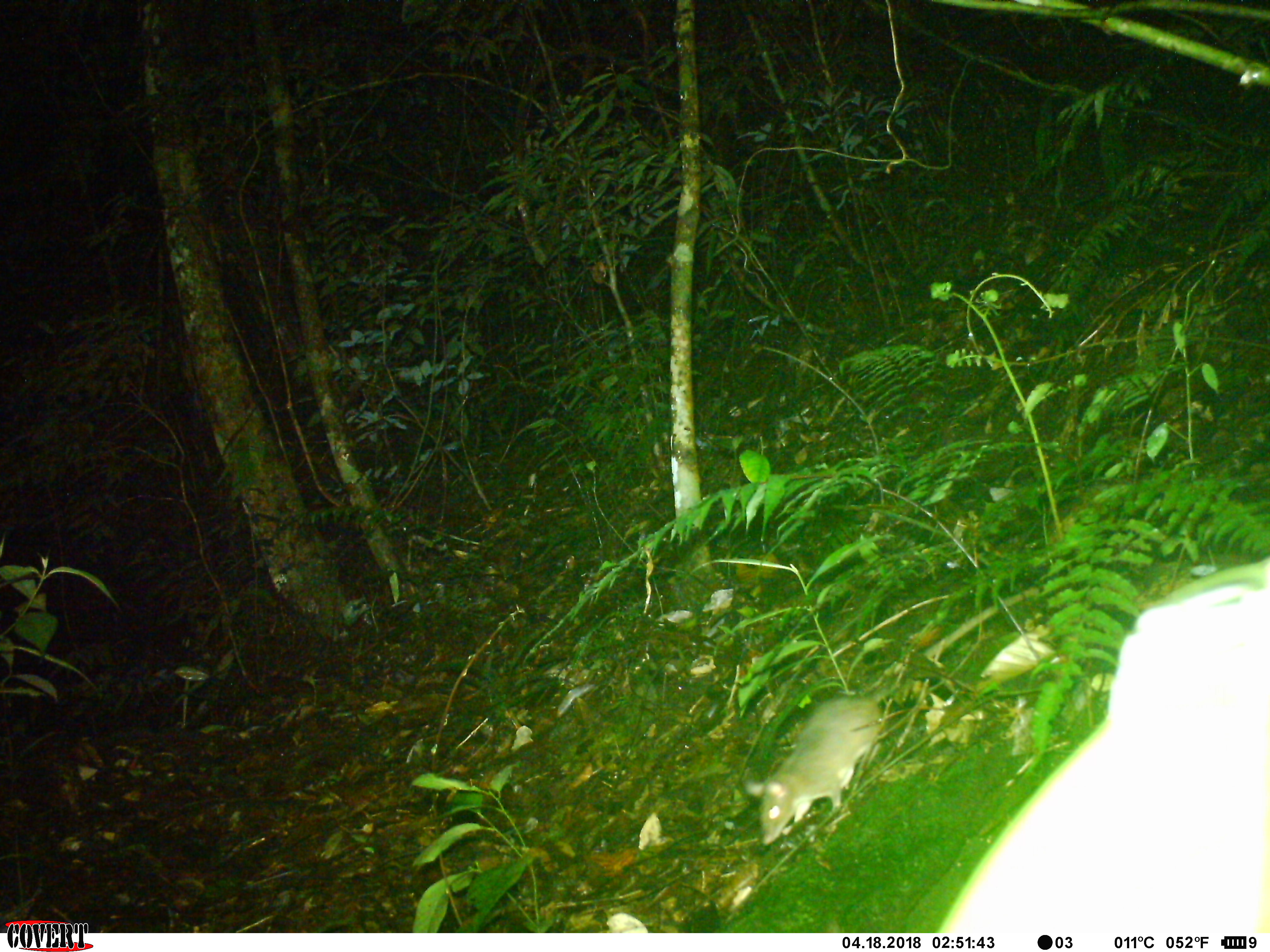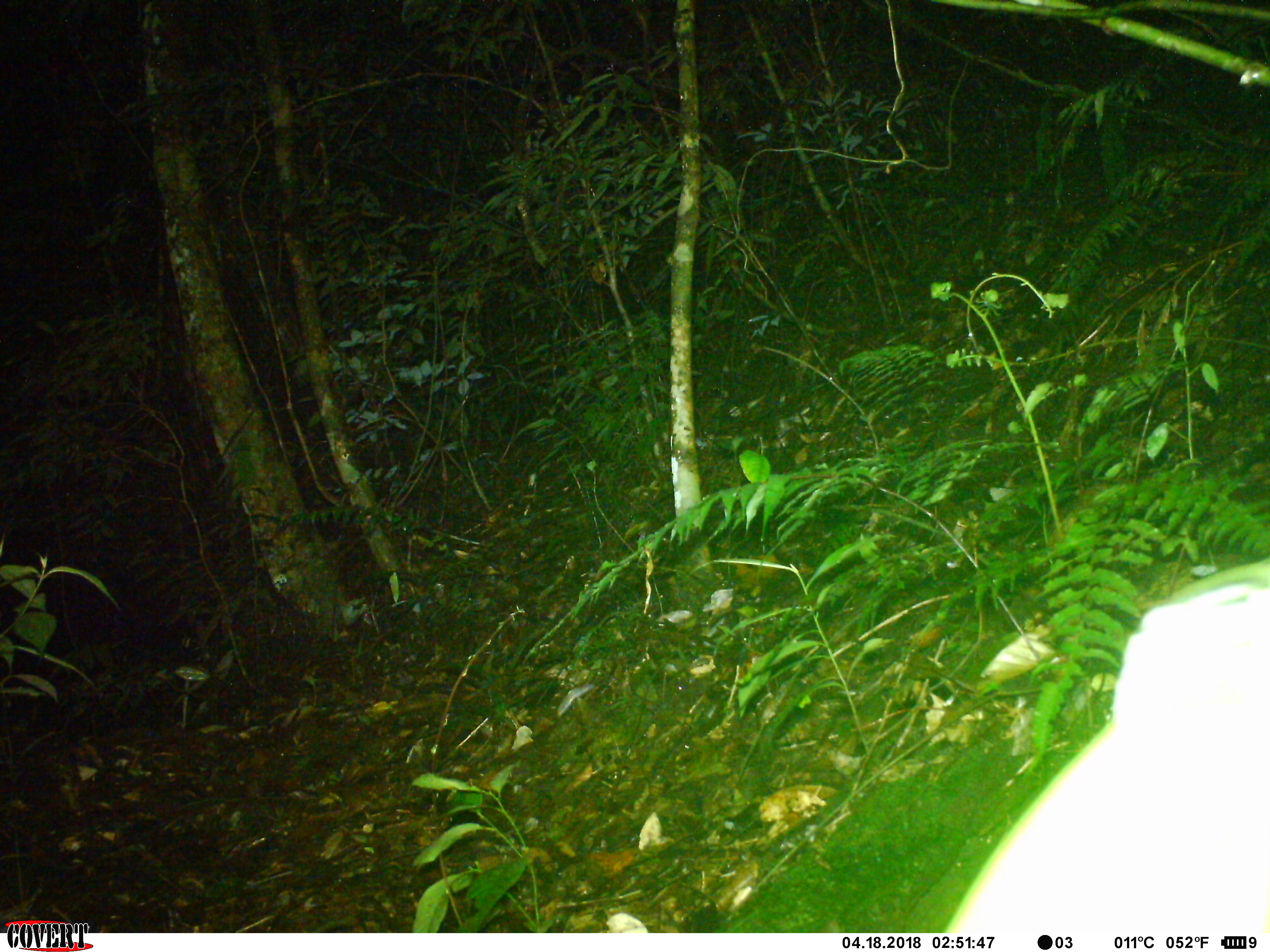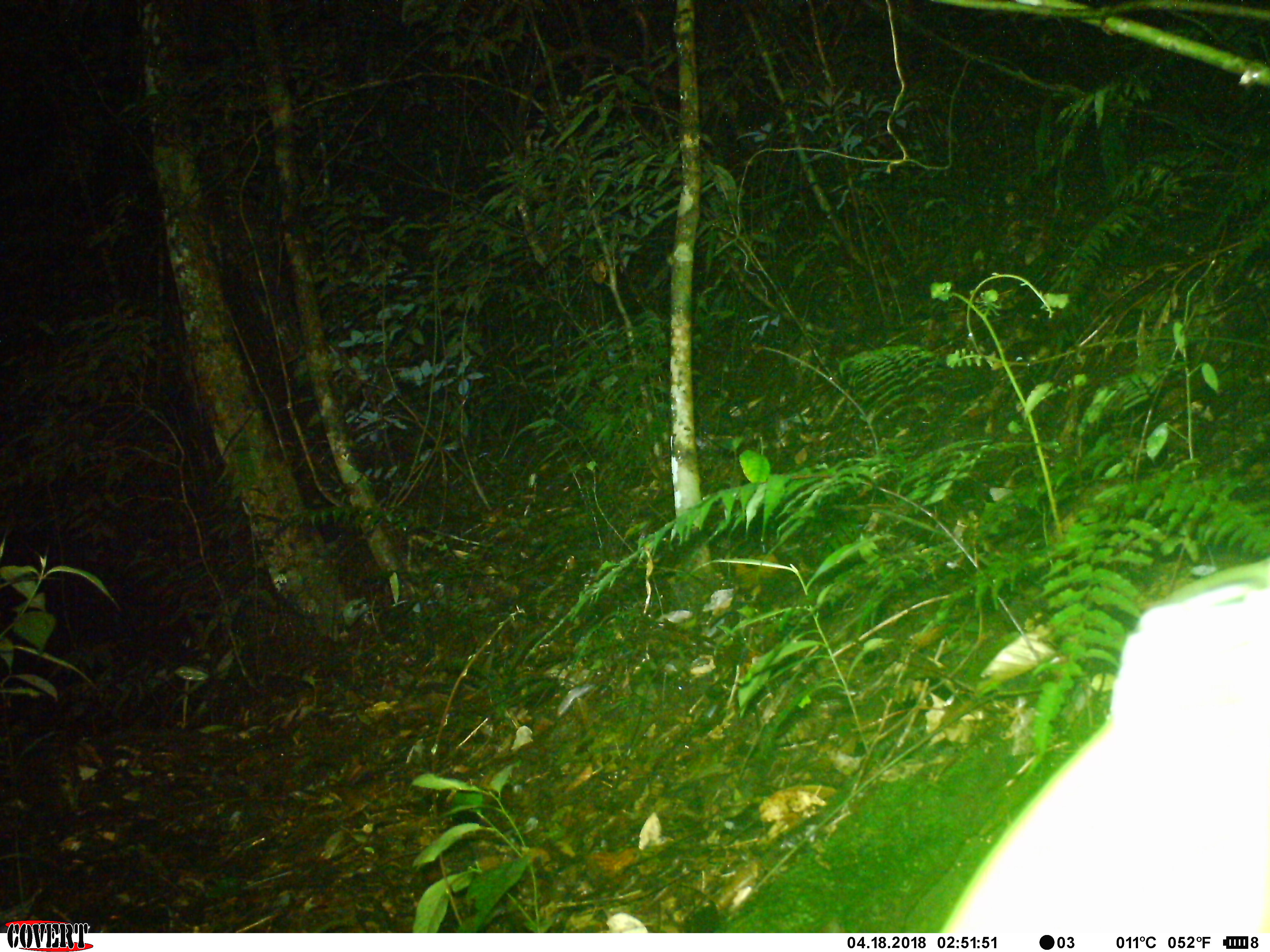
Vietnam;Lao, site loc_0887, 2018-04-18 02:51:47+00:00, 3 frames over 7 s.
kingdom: Animalia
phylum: Chordata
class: Mammalia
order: Rodentia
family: Muridae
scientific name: Muridae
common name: old-world mice and rats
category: unidentified murid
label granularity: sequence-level